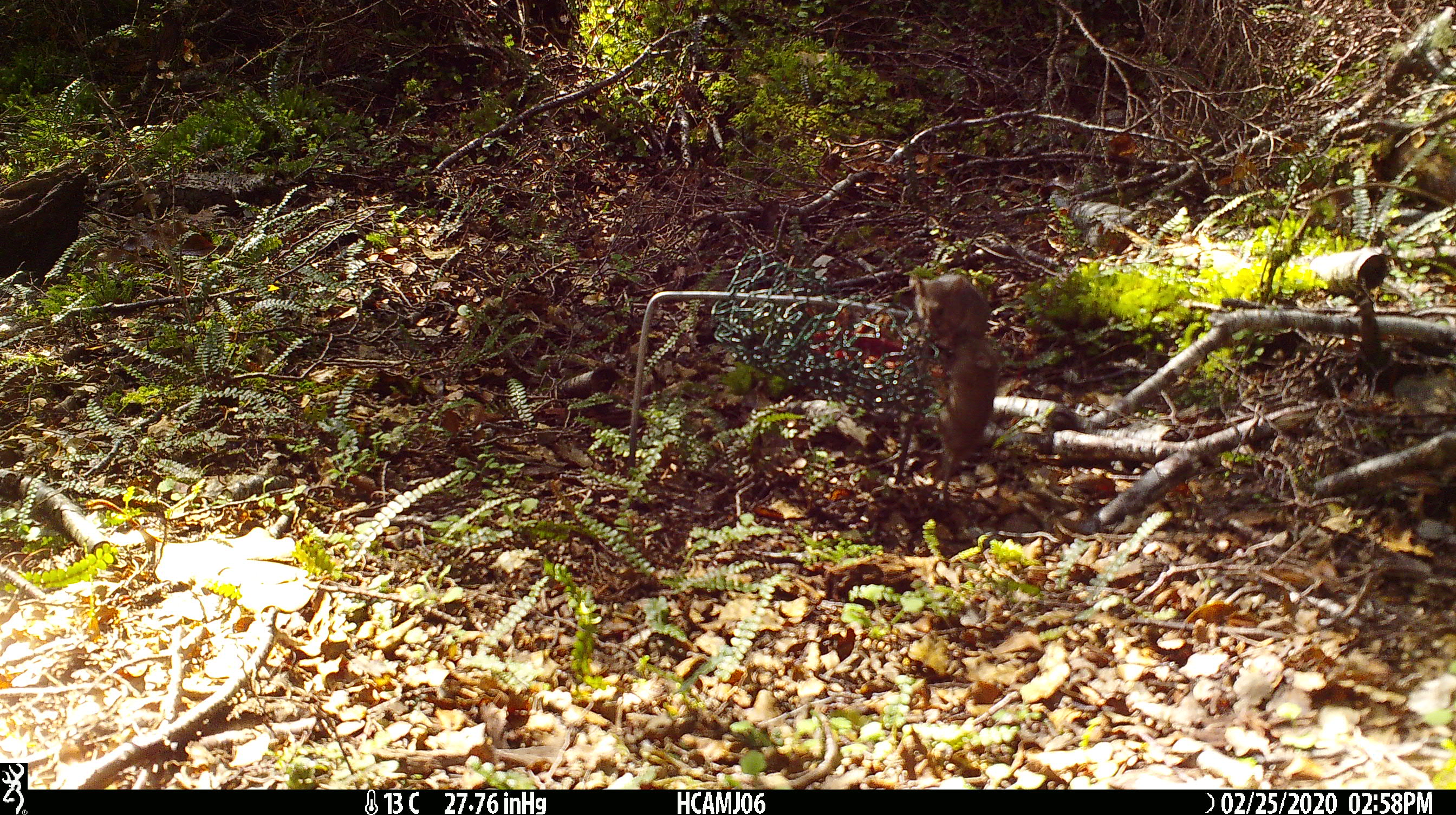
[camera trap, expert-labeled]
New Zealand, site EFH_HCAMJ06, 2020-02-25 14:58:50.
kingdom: Animalia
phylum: Chordata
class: Mammalia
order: Rodentia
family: Muridae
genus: Mus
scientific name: Mus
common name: mouse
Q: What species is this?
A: Mouse (Mus).